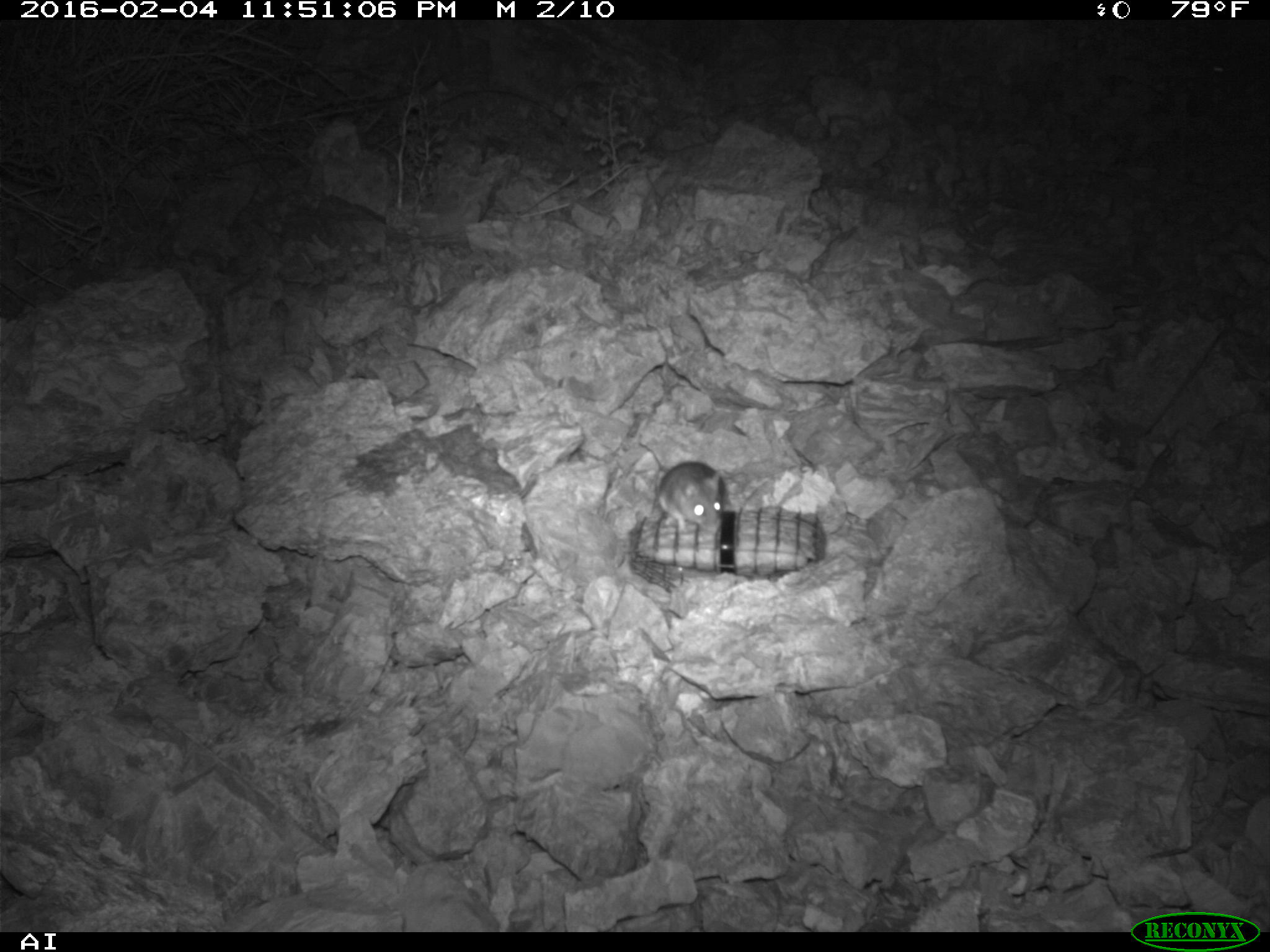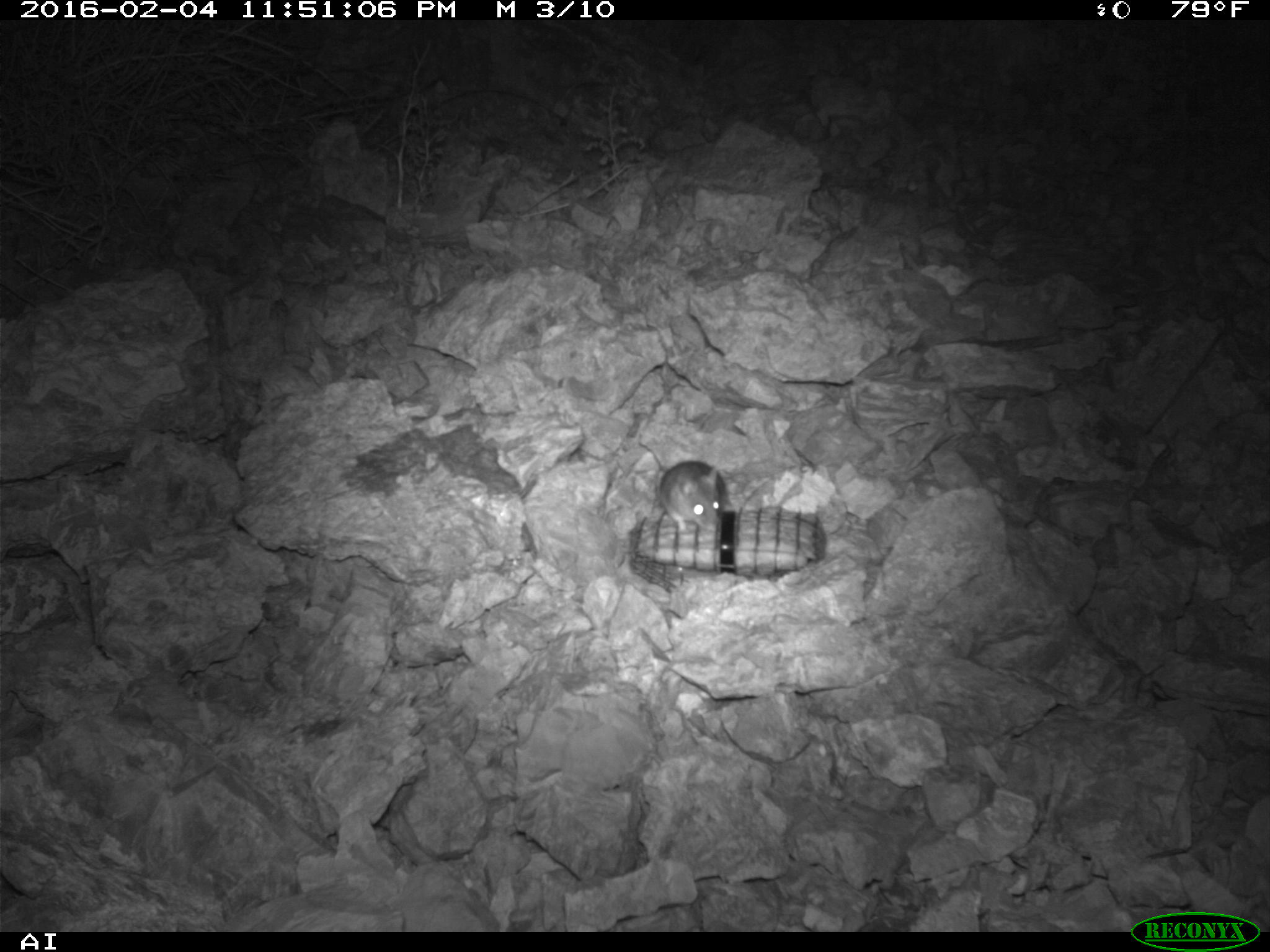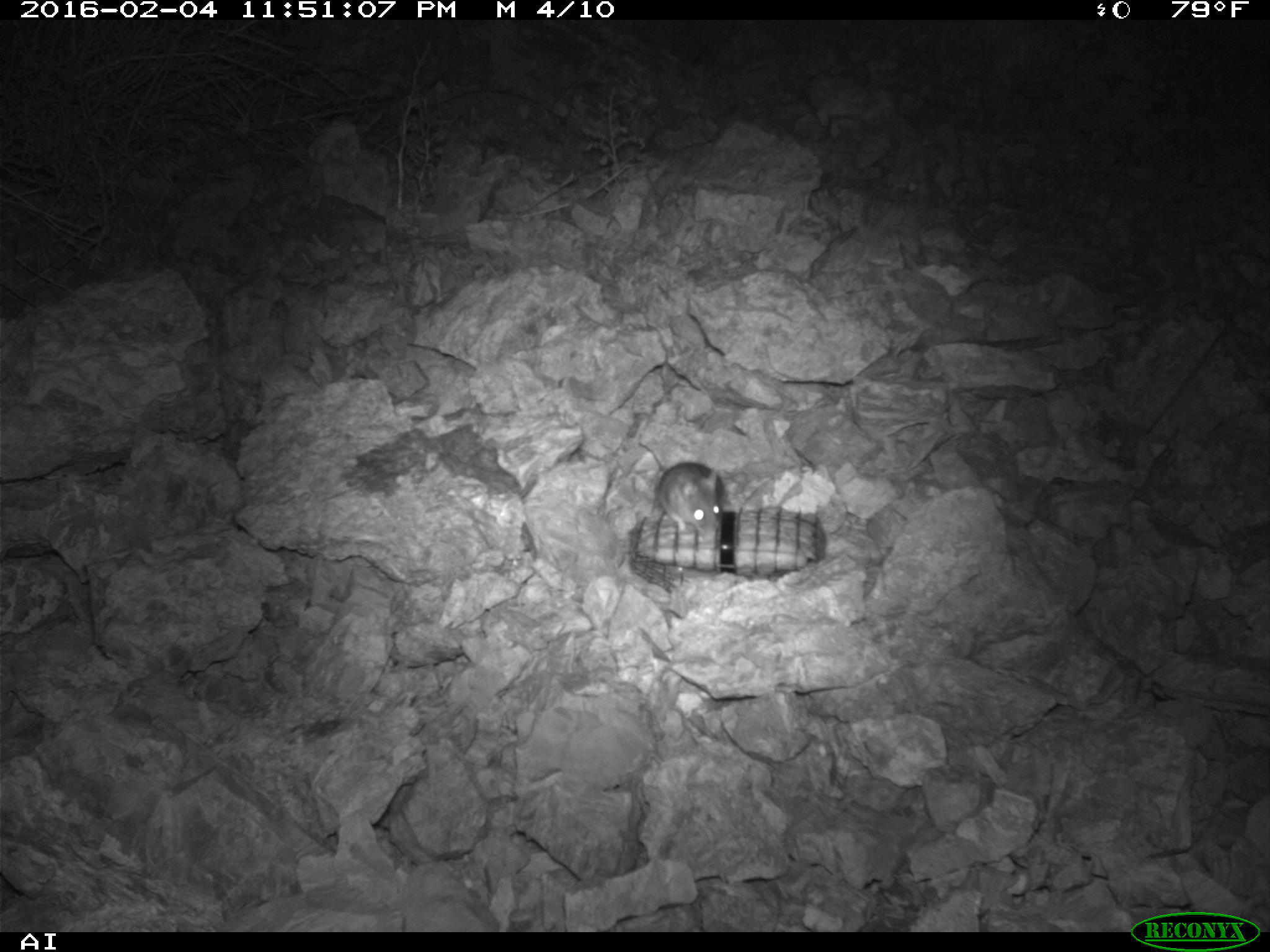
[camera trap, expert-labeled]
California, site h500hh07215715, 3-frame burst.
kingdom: Animalia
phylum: Chordata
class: Mammalia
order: Rodentia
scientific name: Rodentia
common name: rodent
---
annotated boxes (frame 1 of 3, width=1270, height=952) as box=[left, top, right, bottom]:
rodent: box=[656, 461, 726, 532]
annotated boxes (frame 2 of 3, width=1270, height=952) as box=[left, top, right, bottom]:
rodent: box=[656, 458, 727, 534]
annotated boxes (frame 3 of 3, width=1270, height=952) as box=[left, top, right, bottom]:
rodent: box=[657, 462, 724, 536]